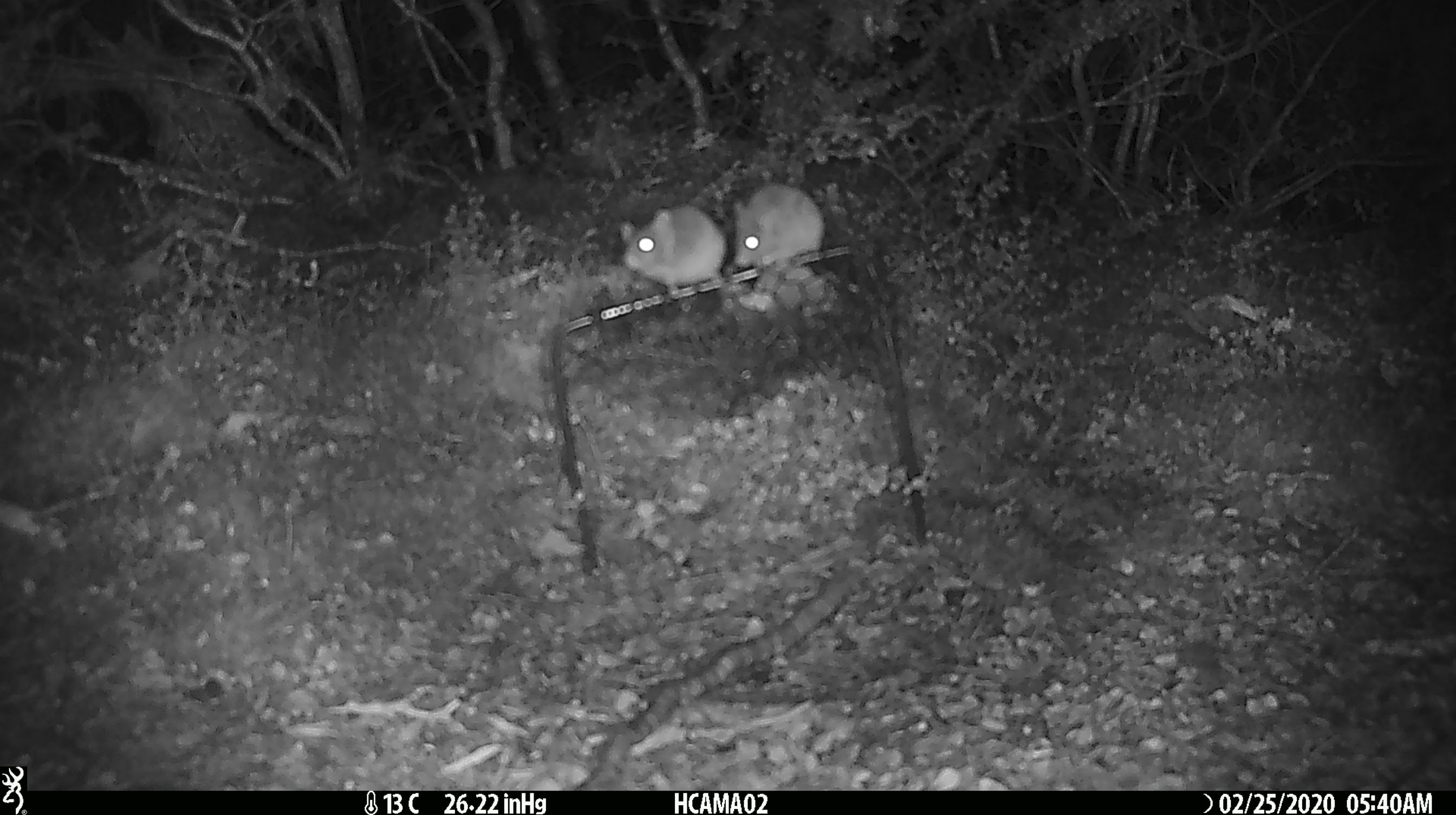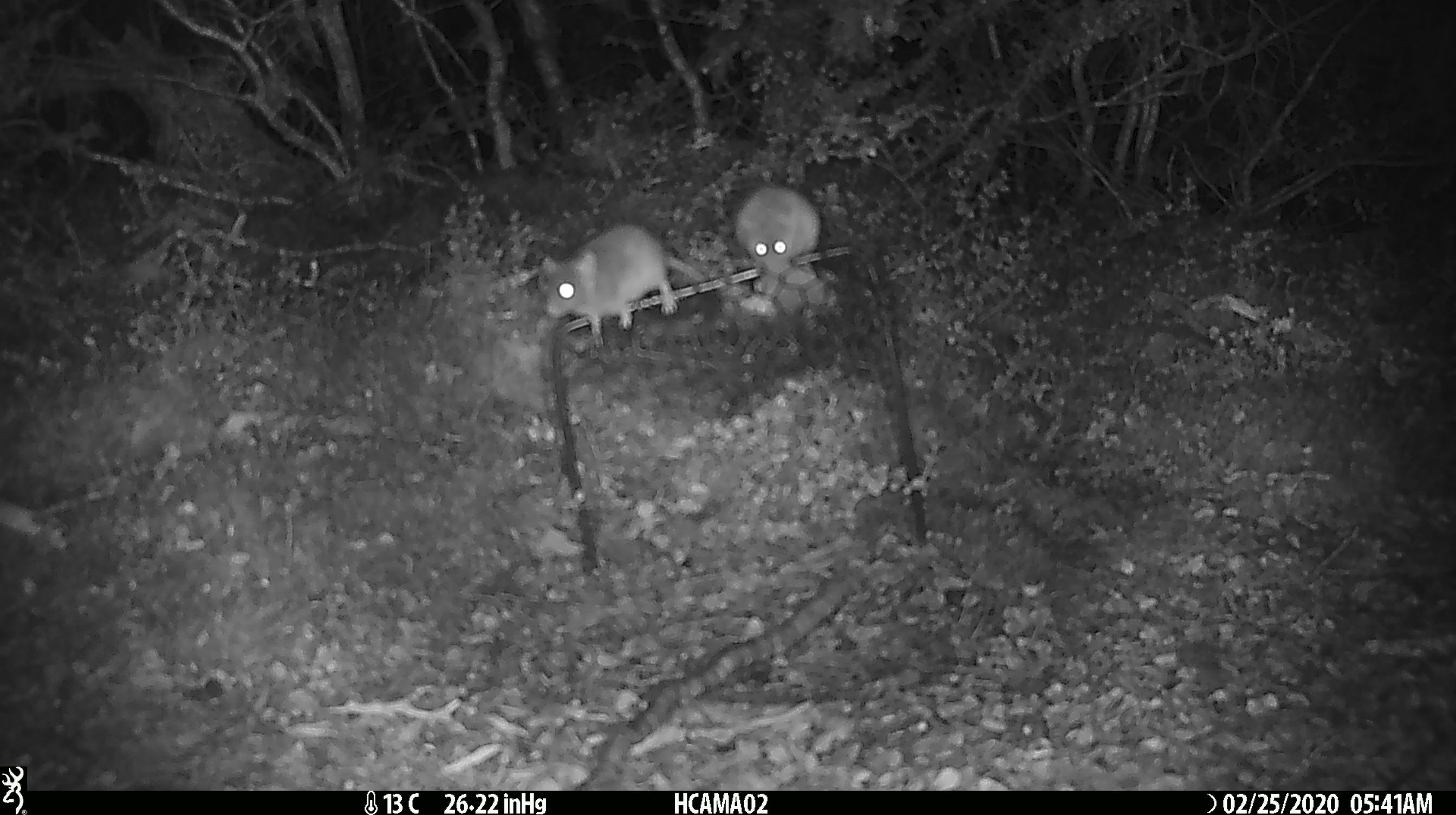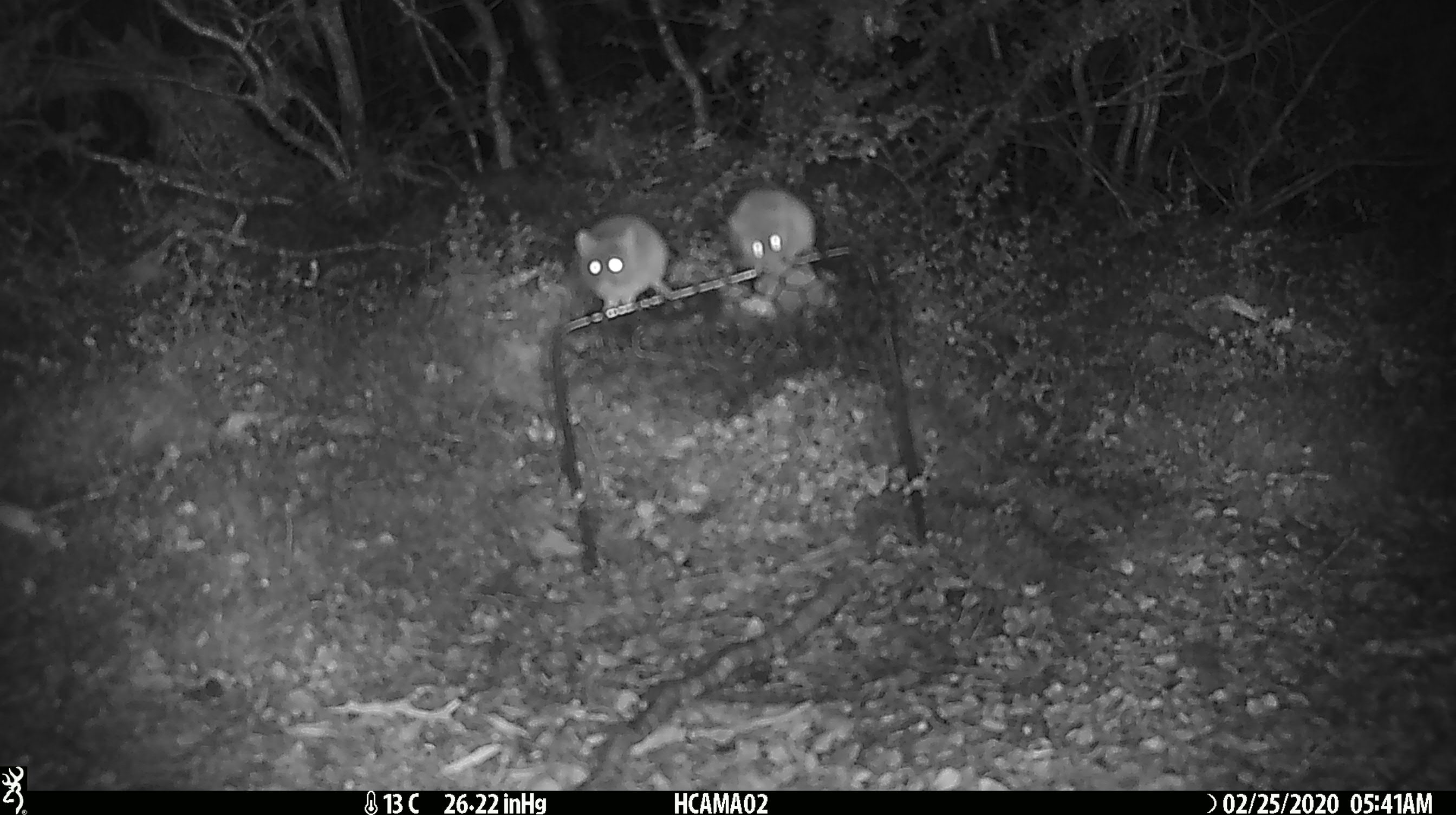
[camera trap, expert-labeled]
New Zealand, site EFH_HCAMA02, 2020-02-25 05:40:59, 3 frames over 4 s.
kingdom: Animalia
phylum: Chordata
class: Mammalia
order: Rodentia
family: Muridae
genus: Mus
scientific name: Mus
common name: mouse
Mouse (Mus).